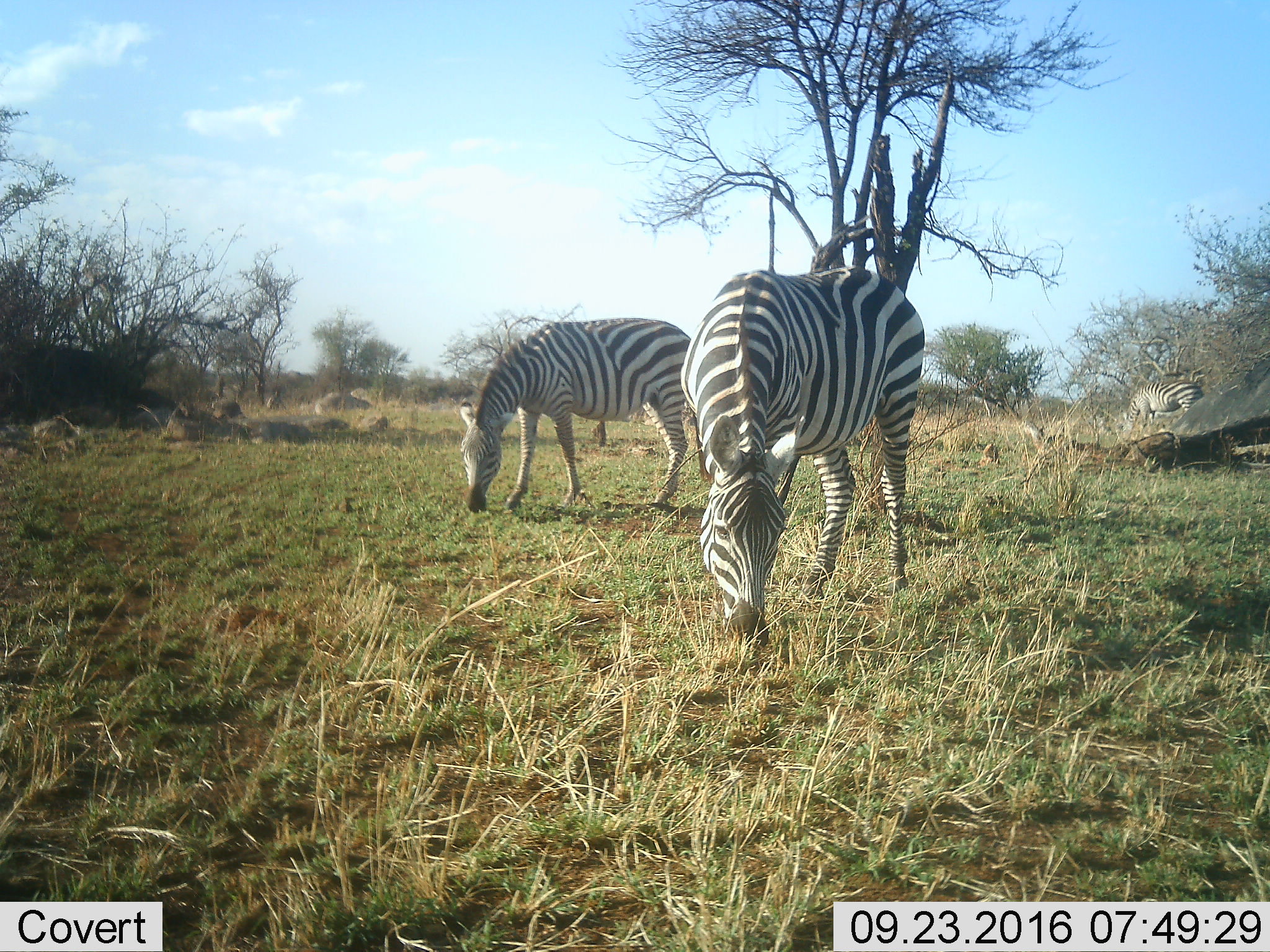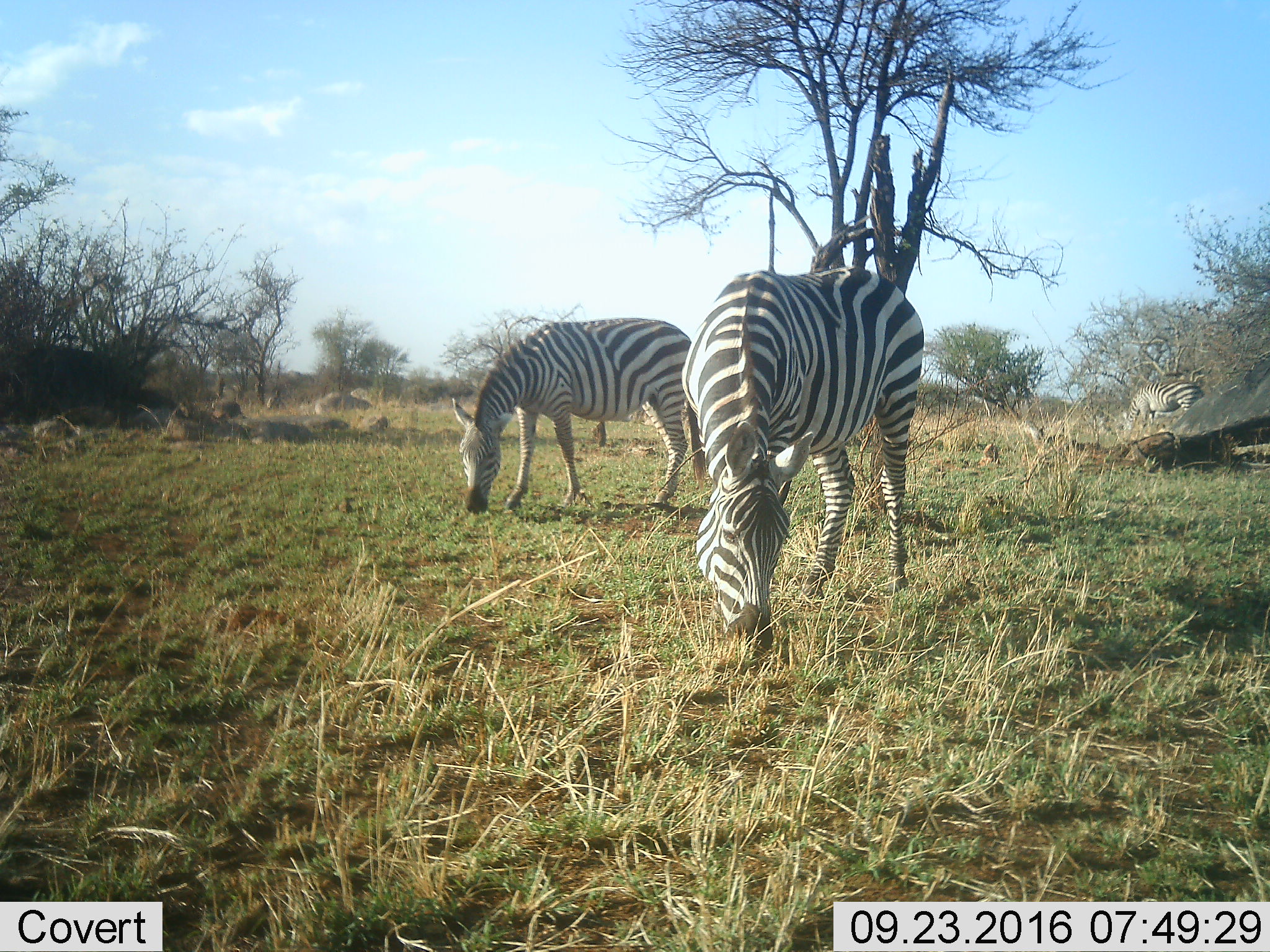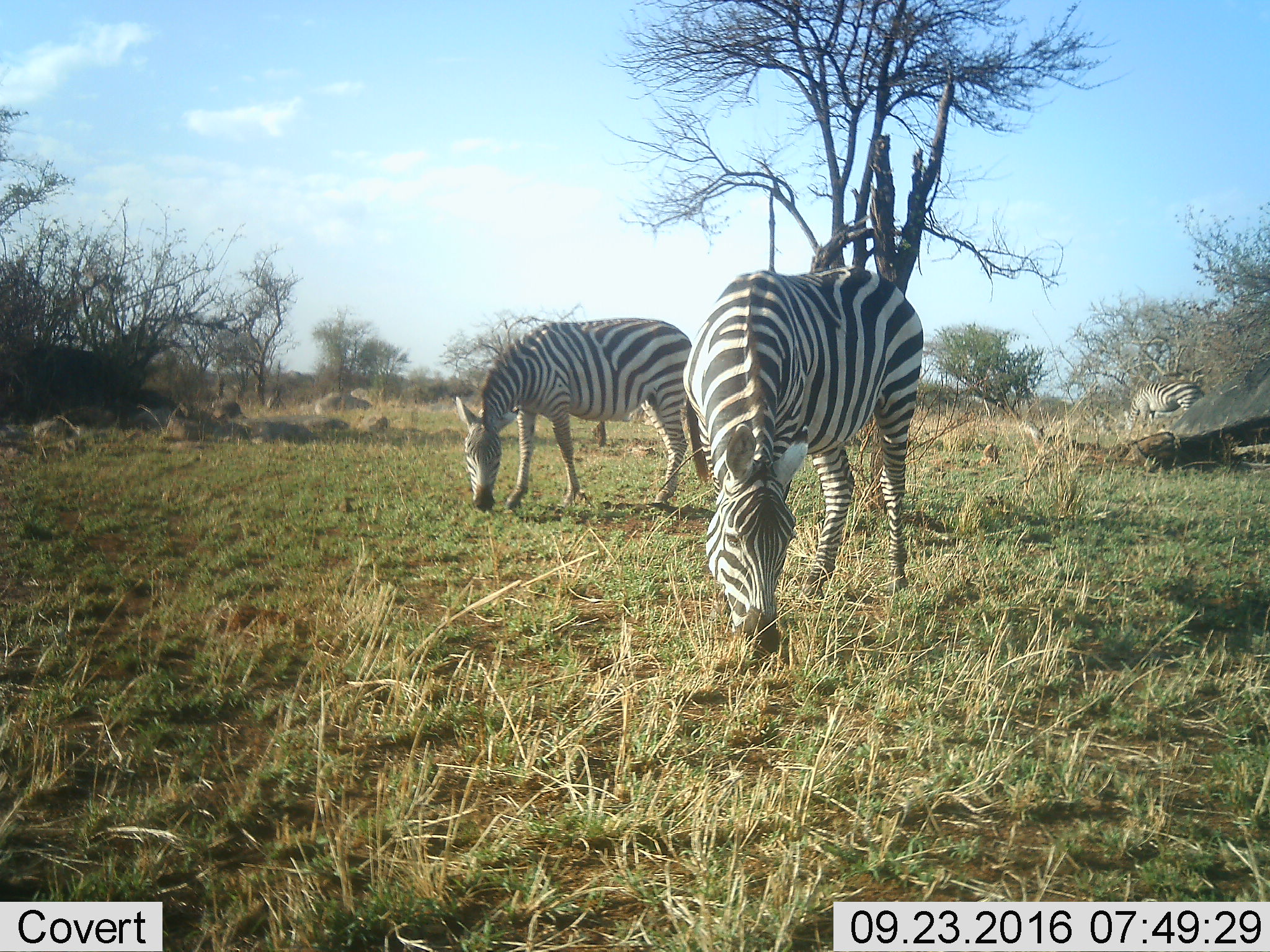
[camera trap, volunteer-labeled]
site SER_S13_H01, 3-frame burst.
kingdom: Animalia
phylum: Chordata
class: Mammalia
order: Perissodactyla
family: Equidae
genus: Equus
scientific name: Equus quagga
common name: plains zebra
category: zebraplains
Zebraplains (plains zebra) (Equus quagga), count 3. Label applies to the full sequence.